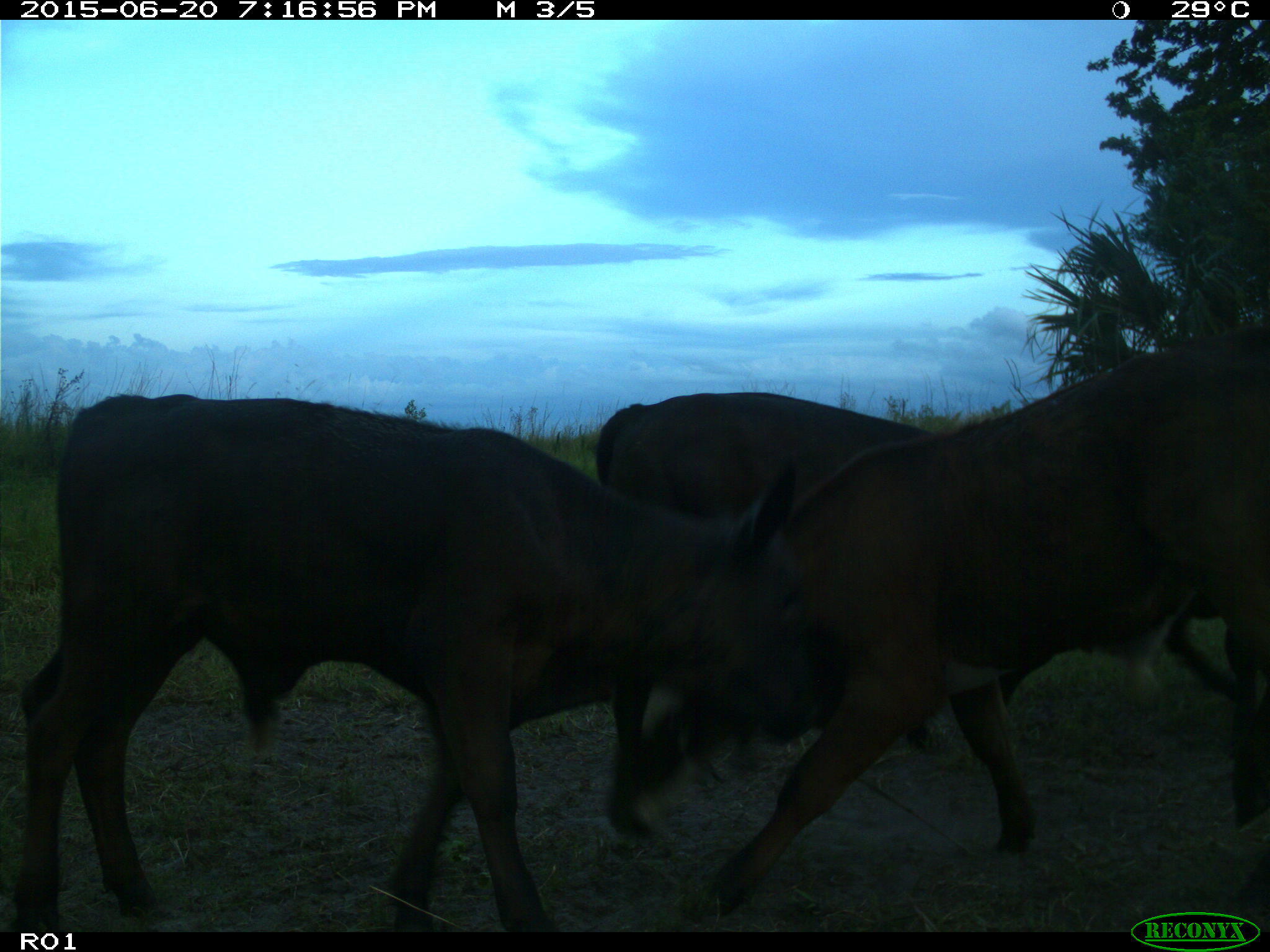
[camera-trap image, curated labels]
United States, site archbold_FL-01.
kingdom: Animalia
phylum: Chordata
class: Mammalia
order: Artiodactyla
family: Bovidae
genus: Bos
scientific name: Bos taurus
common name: domestic cow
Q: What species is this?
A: Bos taurus (domestic cow).